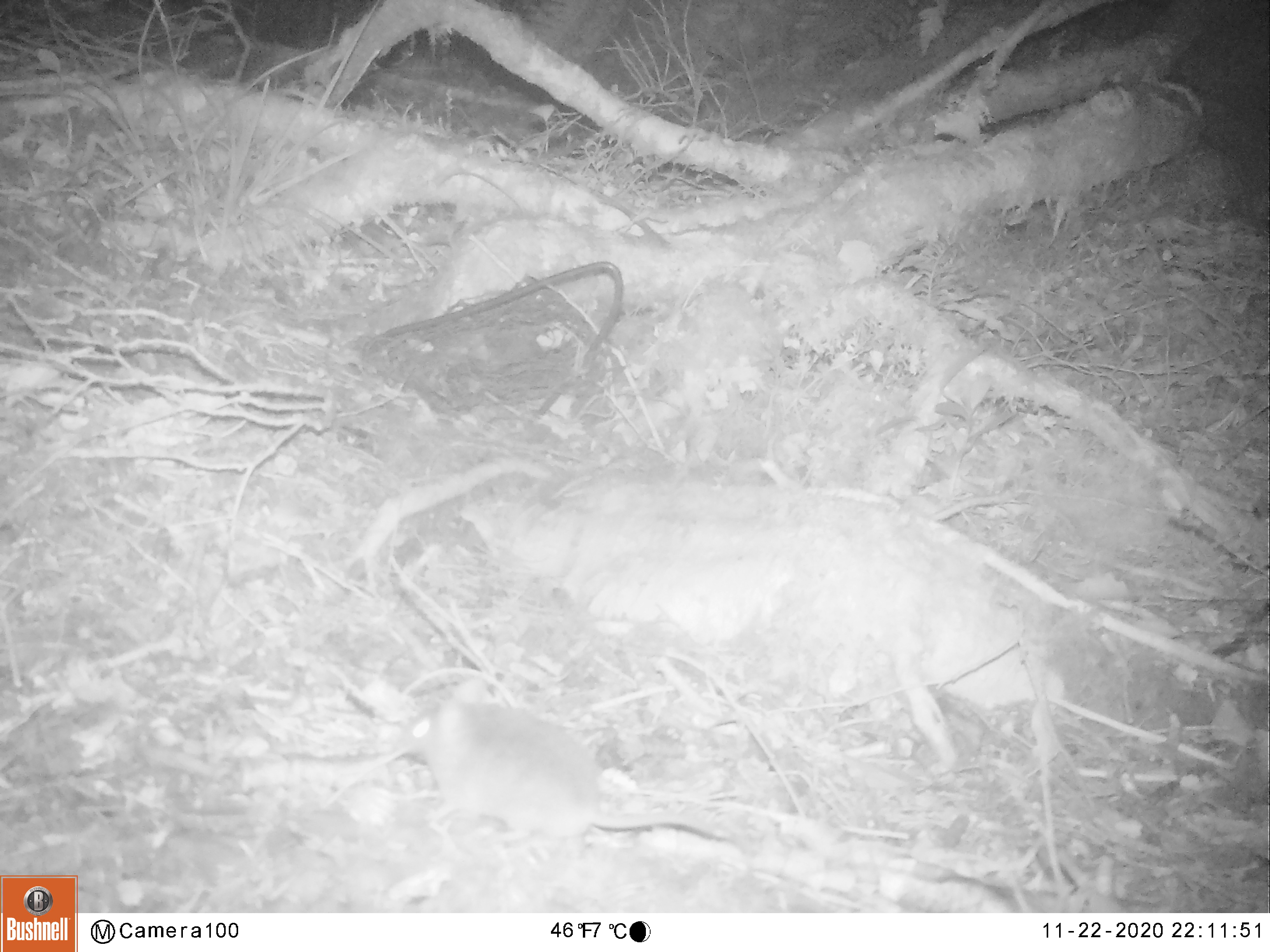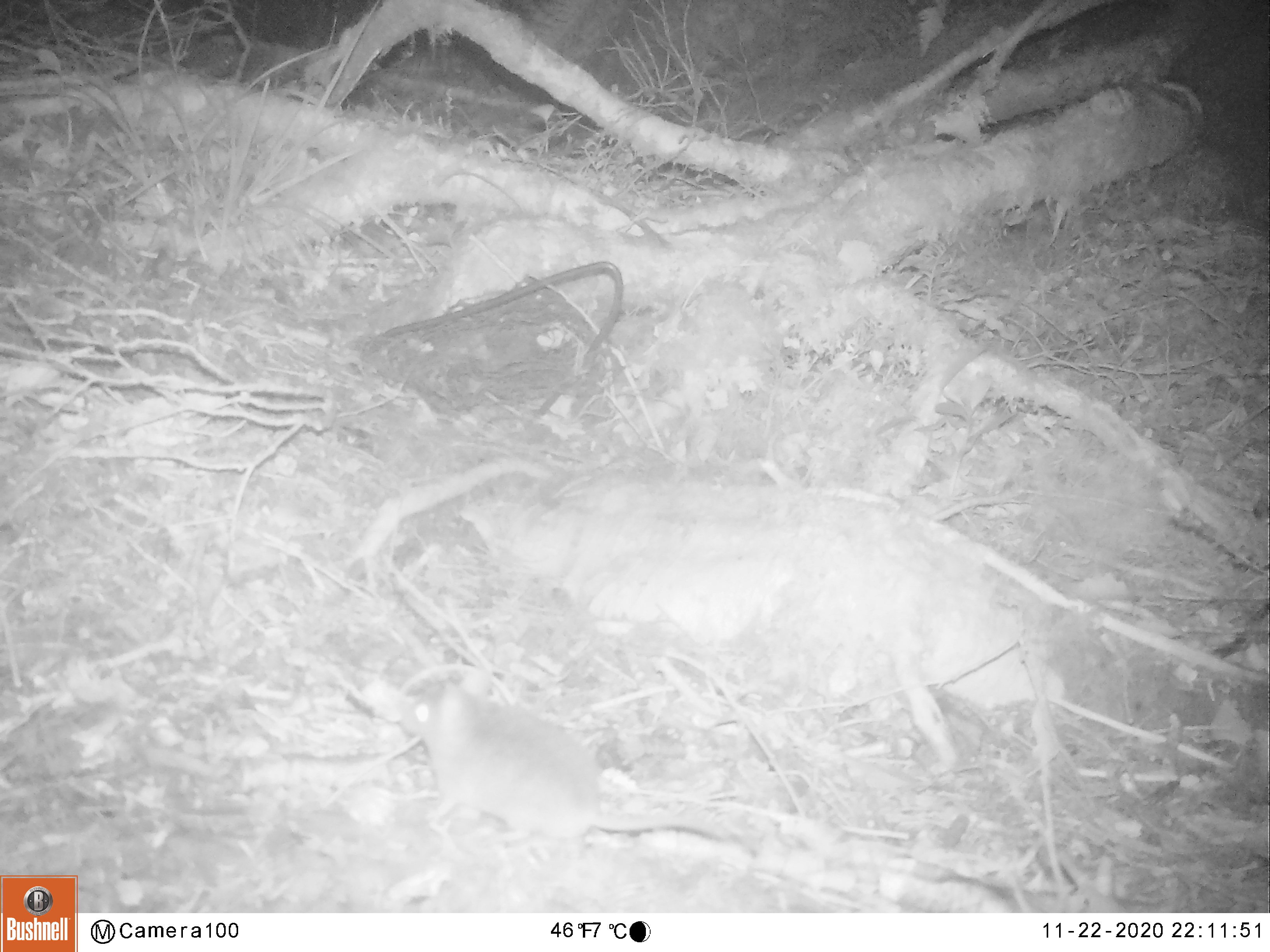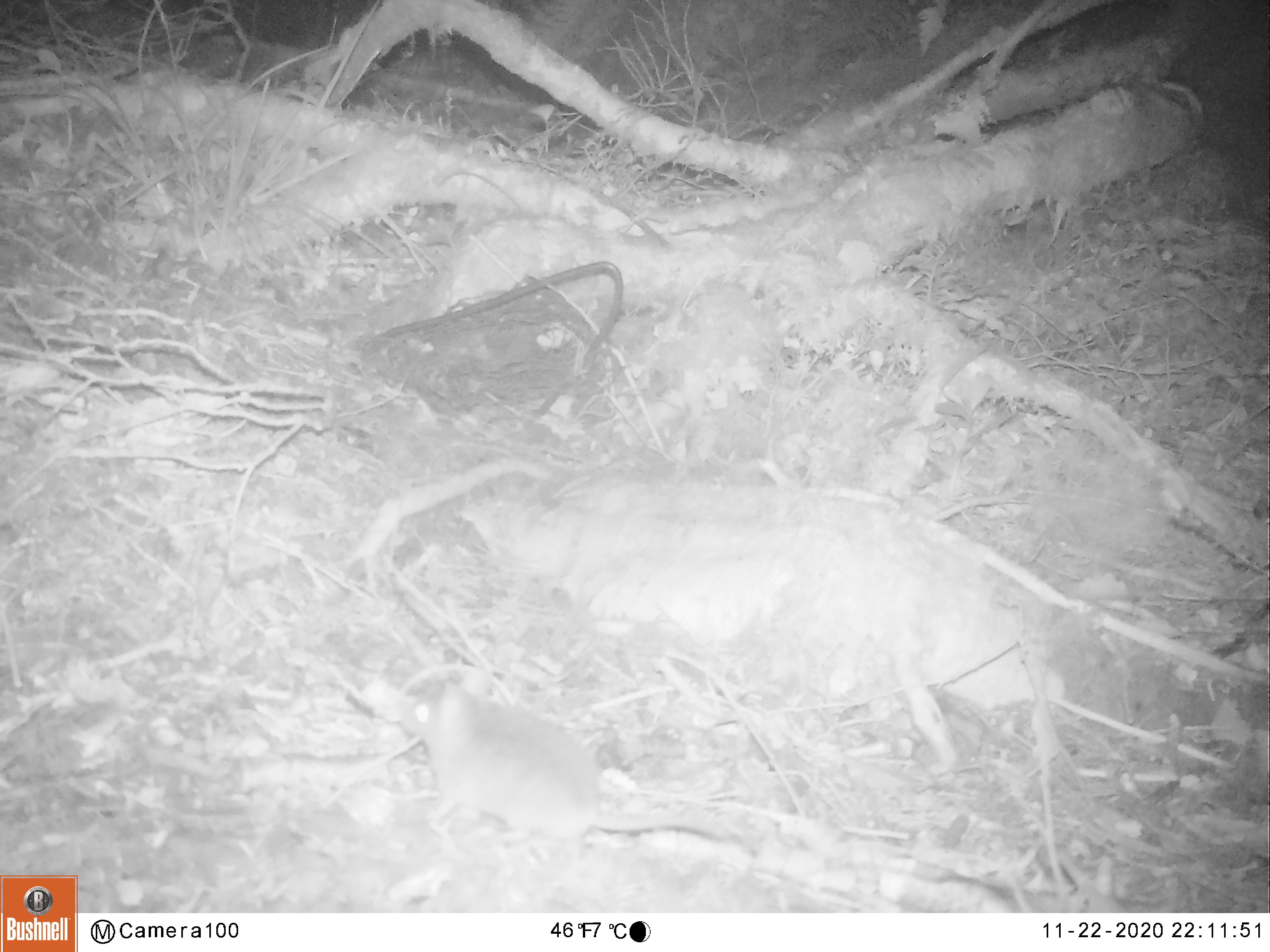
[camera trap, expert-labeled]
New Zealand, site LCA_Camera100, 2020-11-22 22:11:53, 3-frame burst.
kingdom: Animalia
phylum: Chordata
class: Mammalia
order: Rodentia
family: Muridae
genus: Rattus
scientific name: Rattus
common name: rat